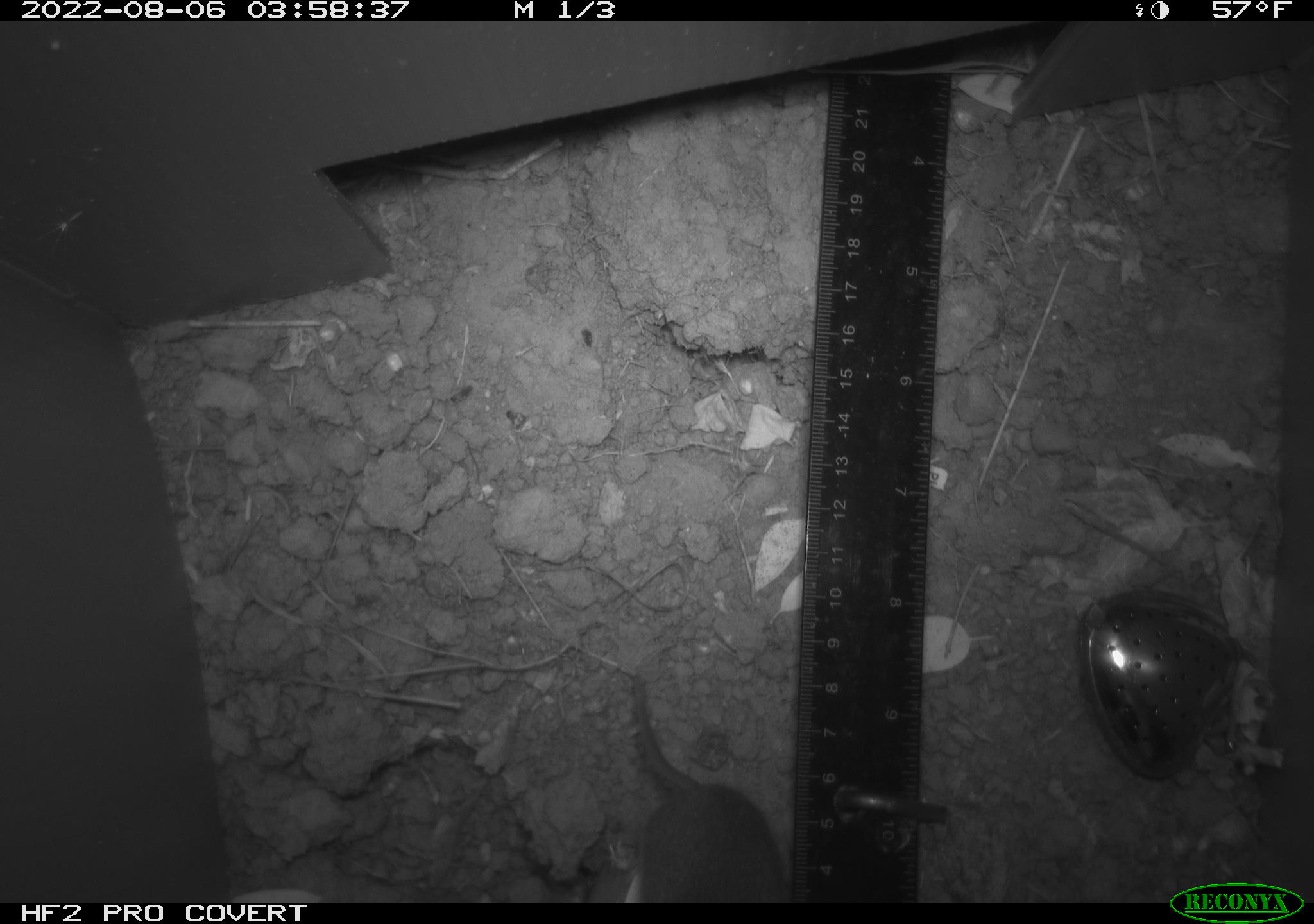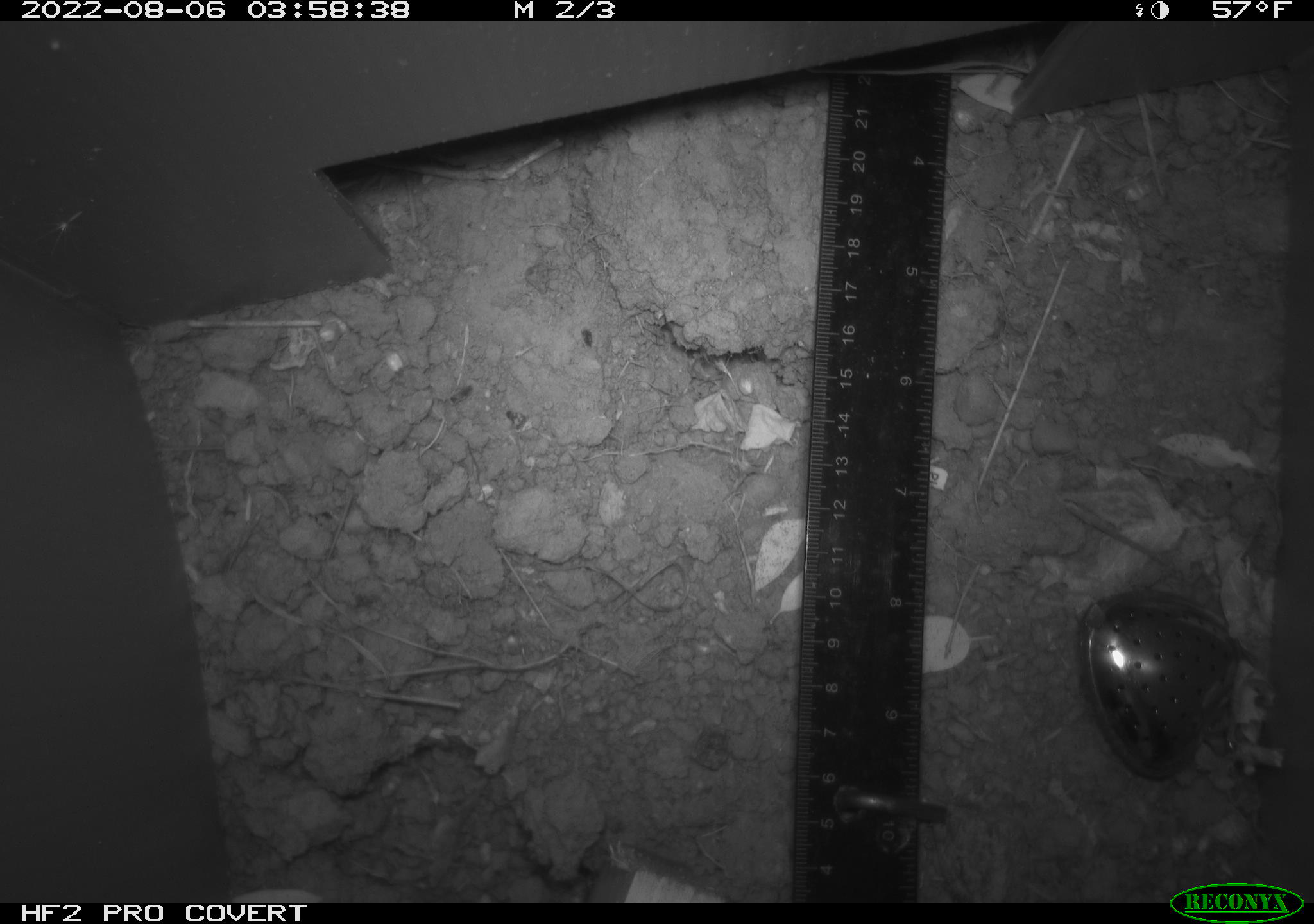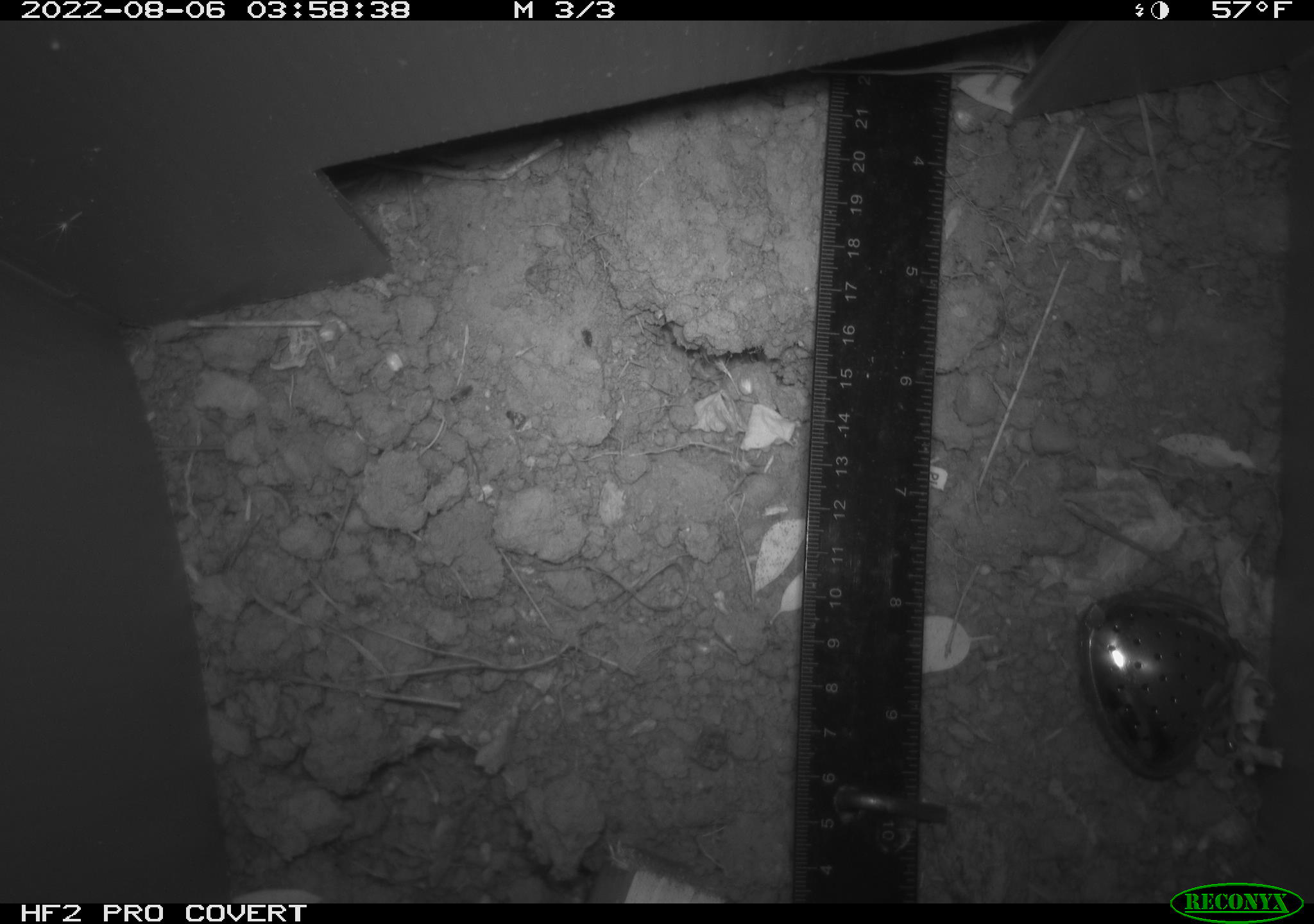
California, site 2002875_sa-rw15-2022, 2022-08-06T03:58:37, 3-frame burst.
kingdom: Animalia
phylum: Chordata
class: Mammalia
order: Rodentia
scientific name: Rodentia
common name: rodent